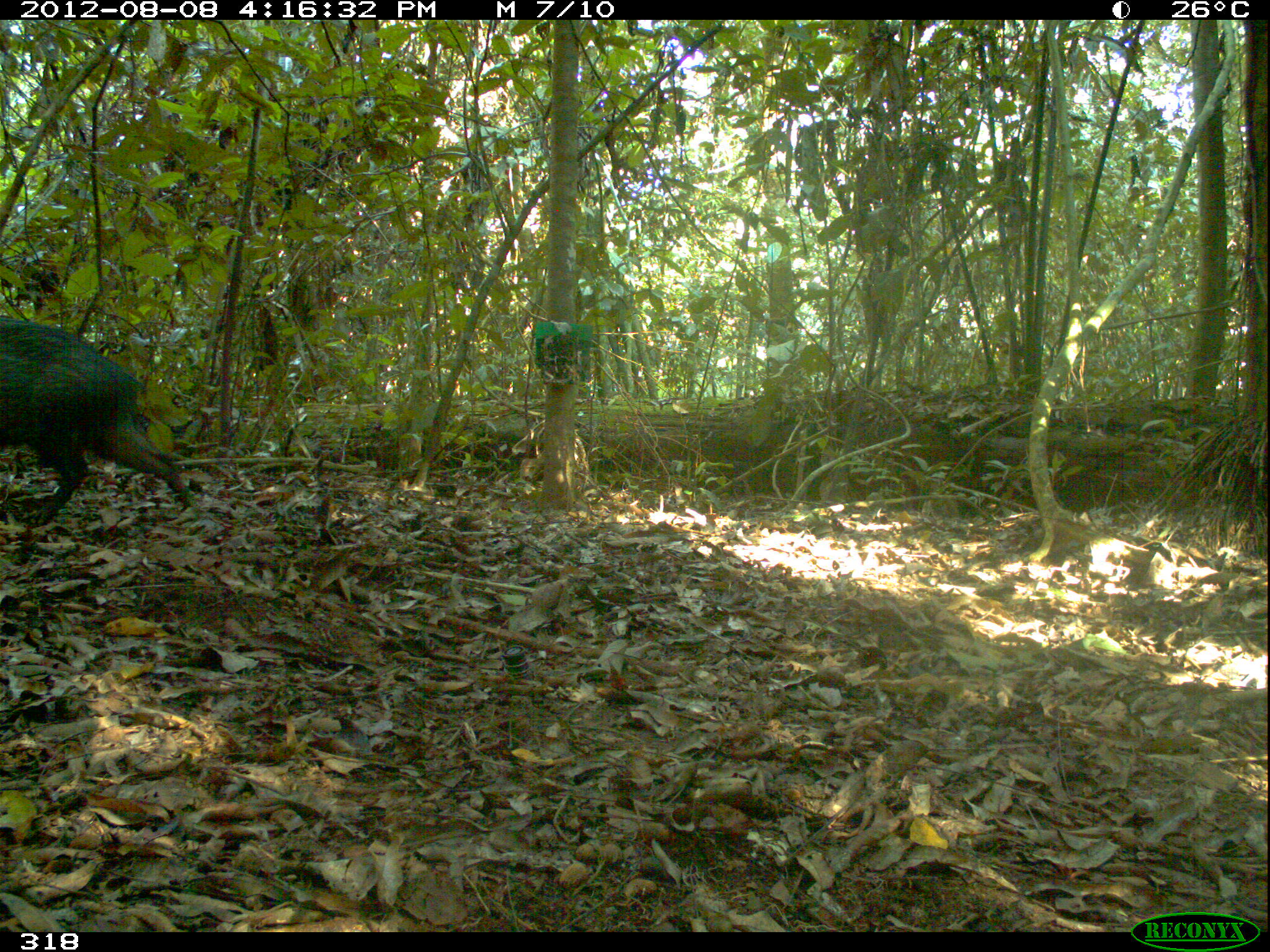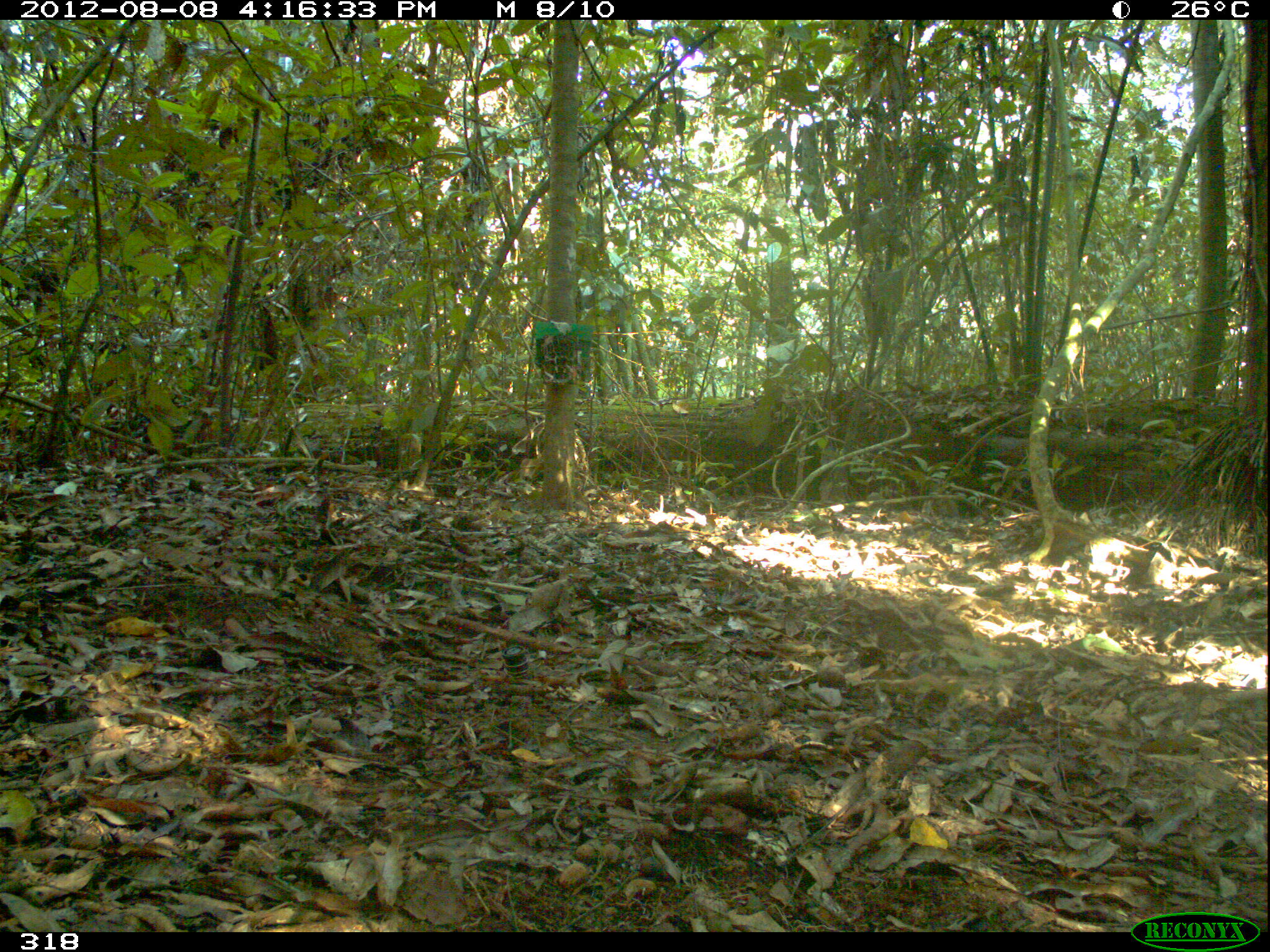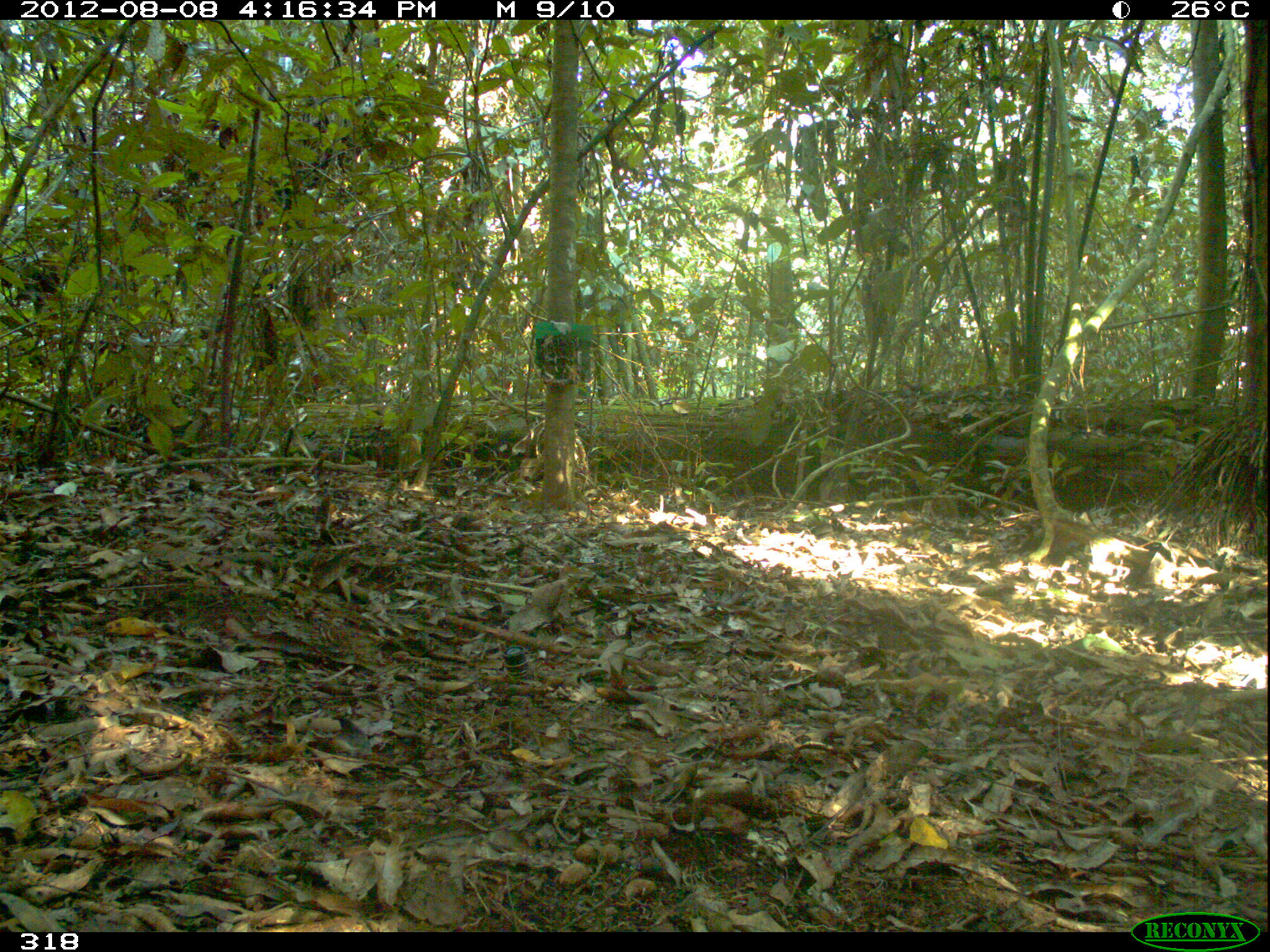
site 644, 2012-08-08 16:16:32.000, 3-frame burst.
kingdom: Animalia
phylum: Chordata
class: Mammalia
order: Artiodactyla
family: Tayassuidae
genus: Pecari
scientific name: Pecari tajacu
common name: collared peccary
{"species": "Pecari tajacu (collared peccary)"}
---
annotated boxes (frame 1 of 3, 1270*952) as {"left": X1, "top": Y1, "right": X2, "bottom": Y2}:
pecari tajacu: {"left": 0, "top": 315, "right": 196, "bottom": 529}